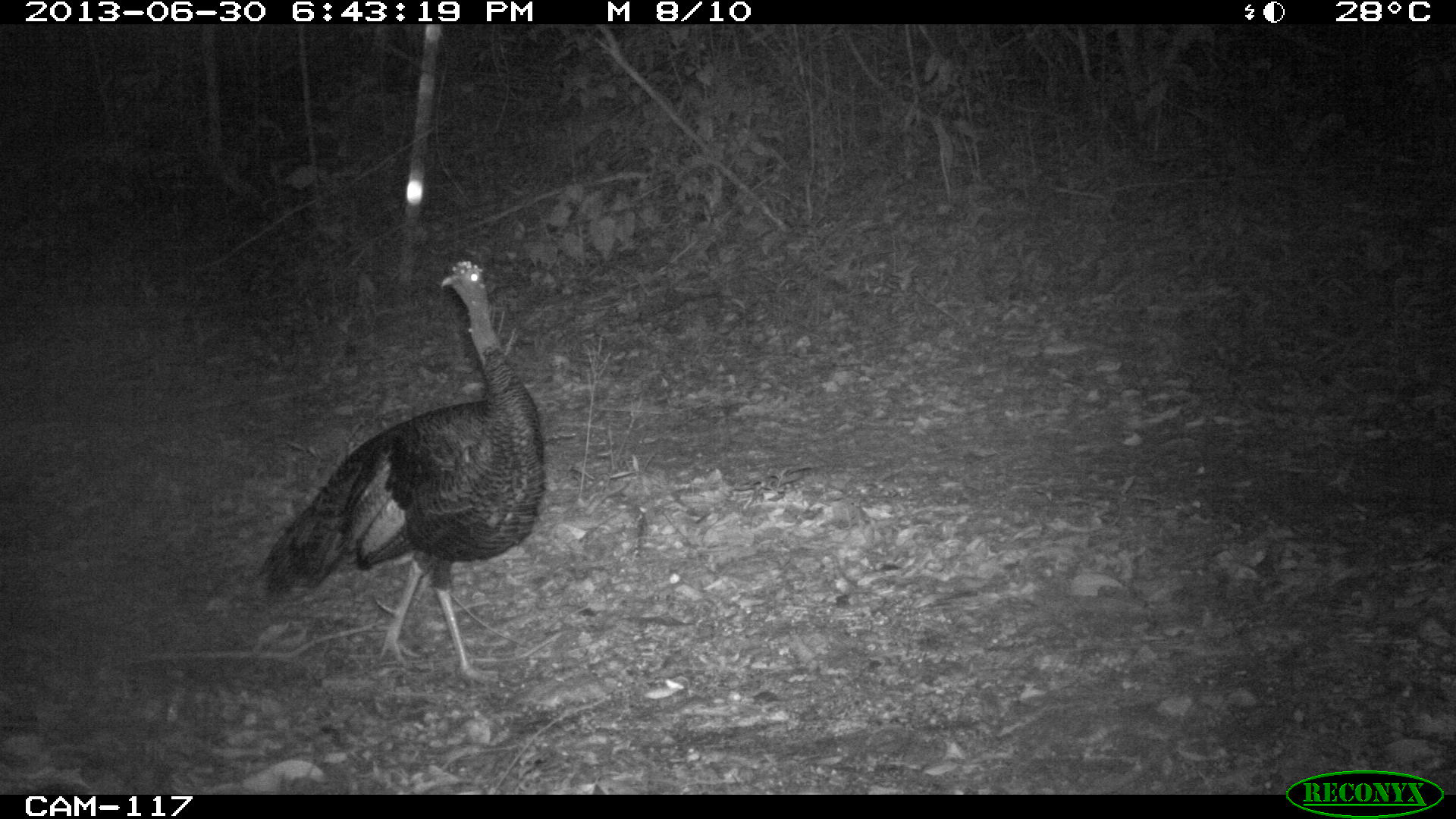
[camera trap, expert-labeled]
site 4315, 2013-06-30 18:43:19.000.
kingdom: Animalia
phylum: Chordata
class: Aves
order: Galliformes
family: Phasianidae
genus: Meleagris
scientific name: Meleagris ocellata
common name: ocellated turkey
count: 1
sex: female